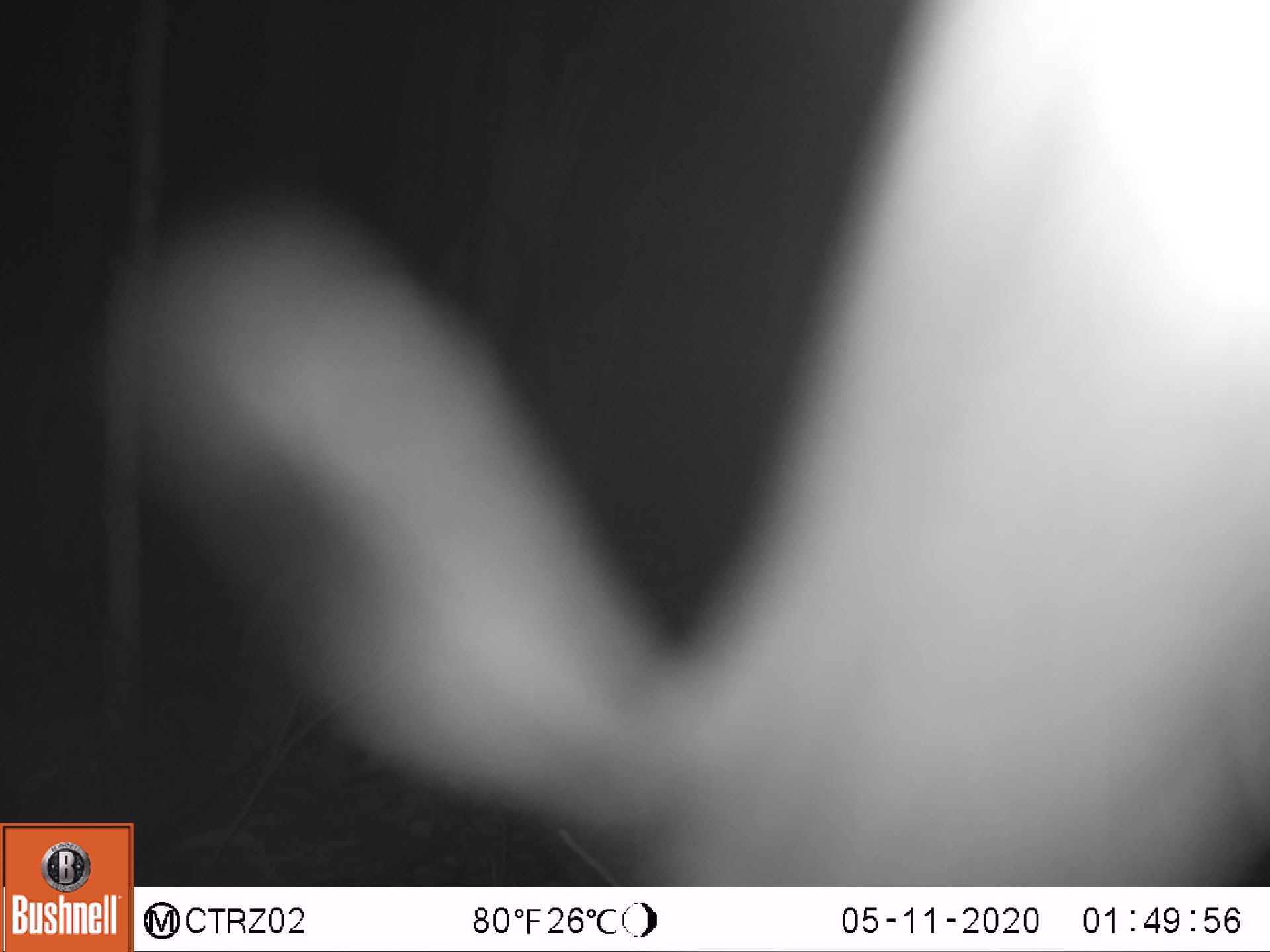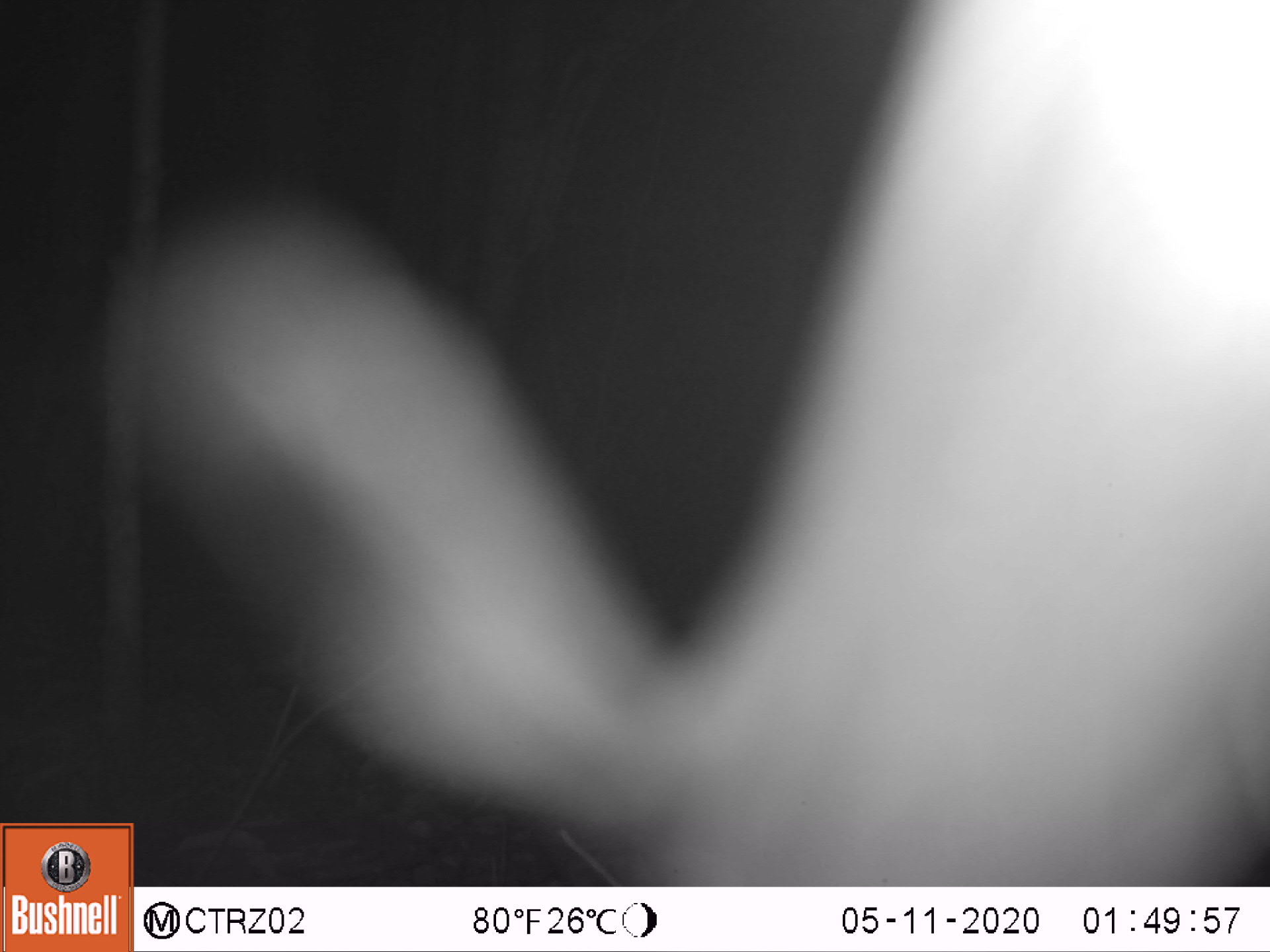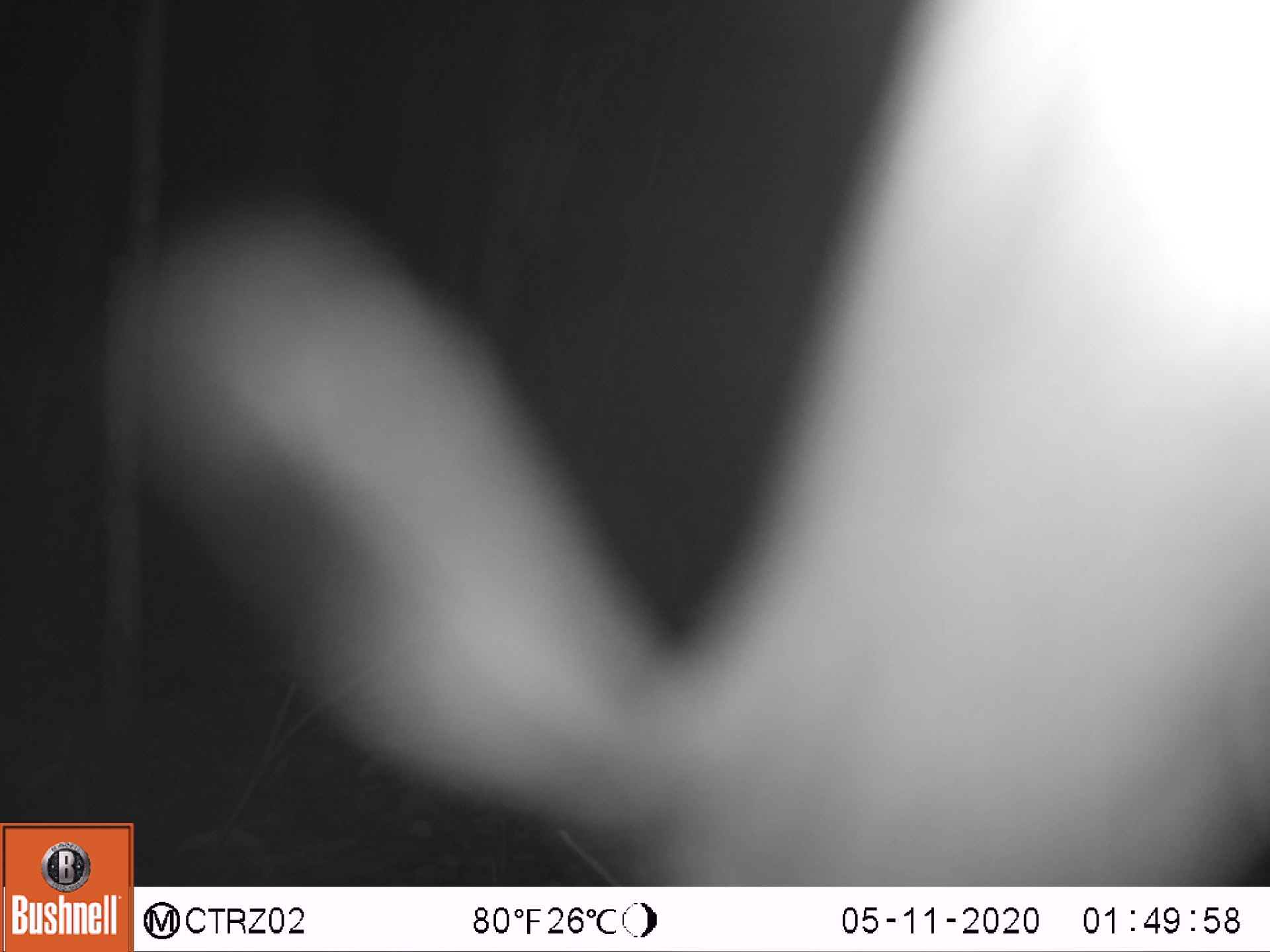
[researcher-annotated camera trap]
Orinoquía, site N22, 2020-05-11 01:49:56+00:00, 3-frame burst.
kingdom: Animalia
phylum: Chordata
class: Mammalia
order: Cingulata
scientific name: Cingulata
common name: armadillo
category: unknown armadillo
Unknown armadillo (armadillo) (Cingulata).